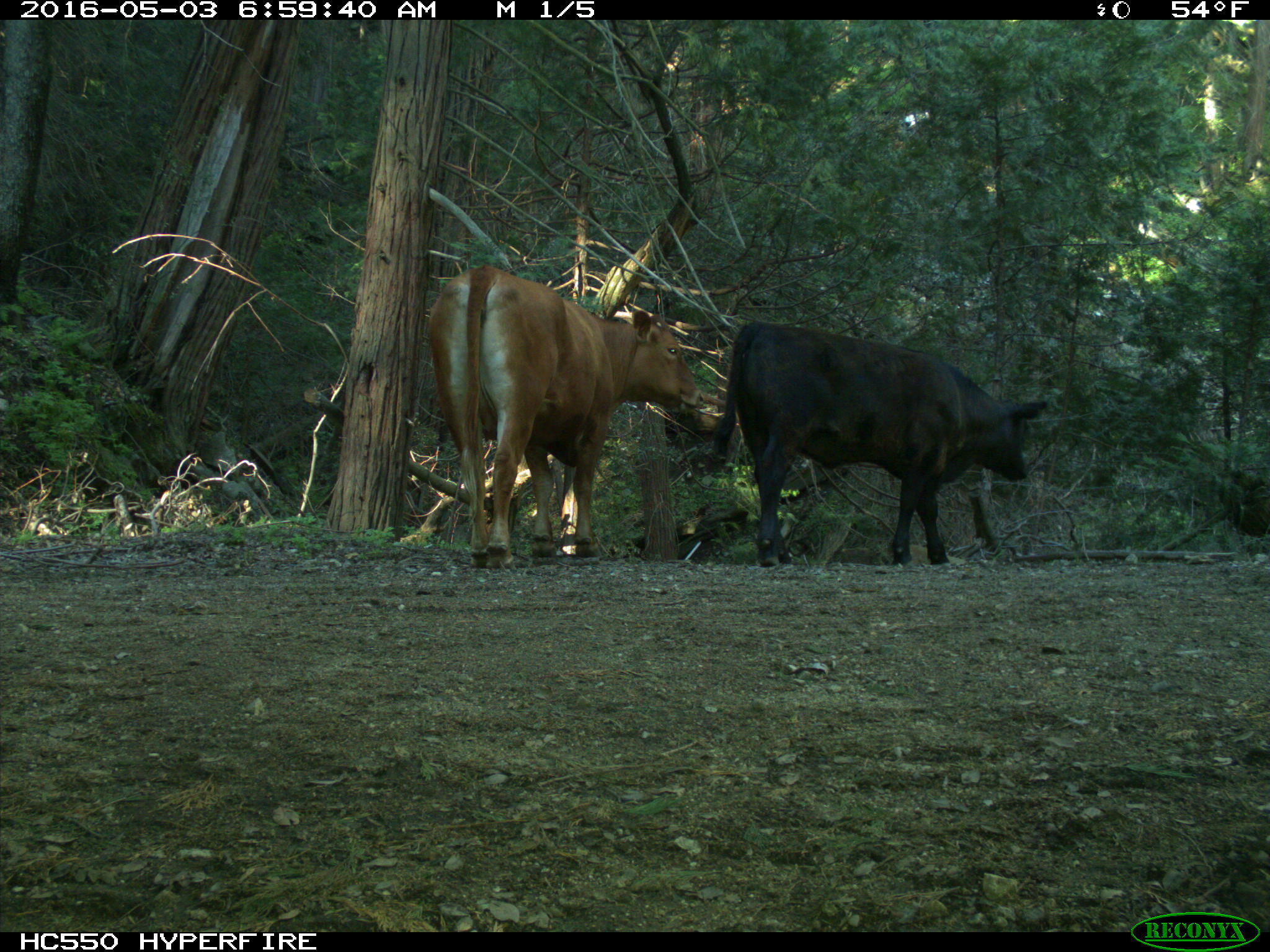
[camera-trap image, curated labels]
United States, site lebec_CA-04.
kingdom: Animalia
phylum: Chordata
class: Mammalia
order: Artiodactyla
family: Bovidae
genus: Bos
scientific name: Bos taurus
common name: domestic cow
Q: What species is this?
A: Bos taurus (domestic cow).